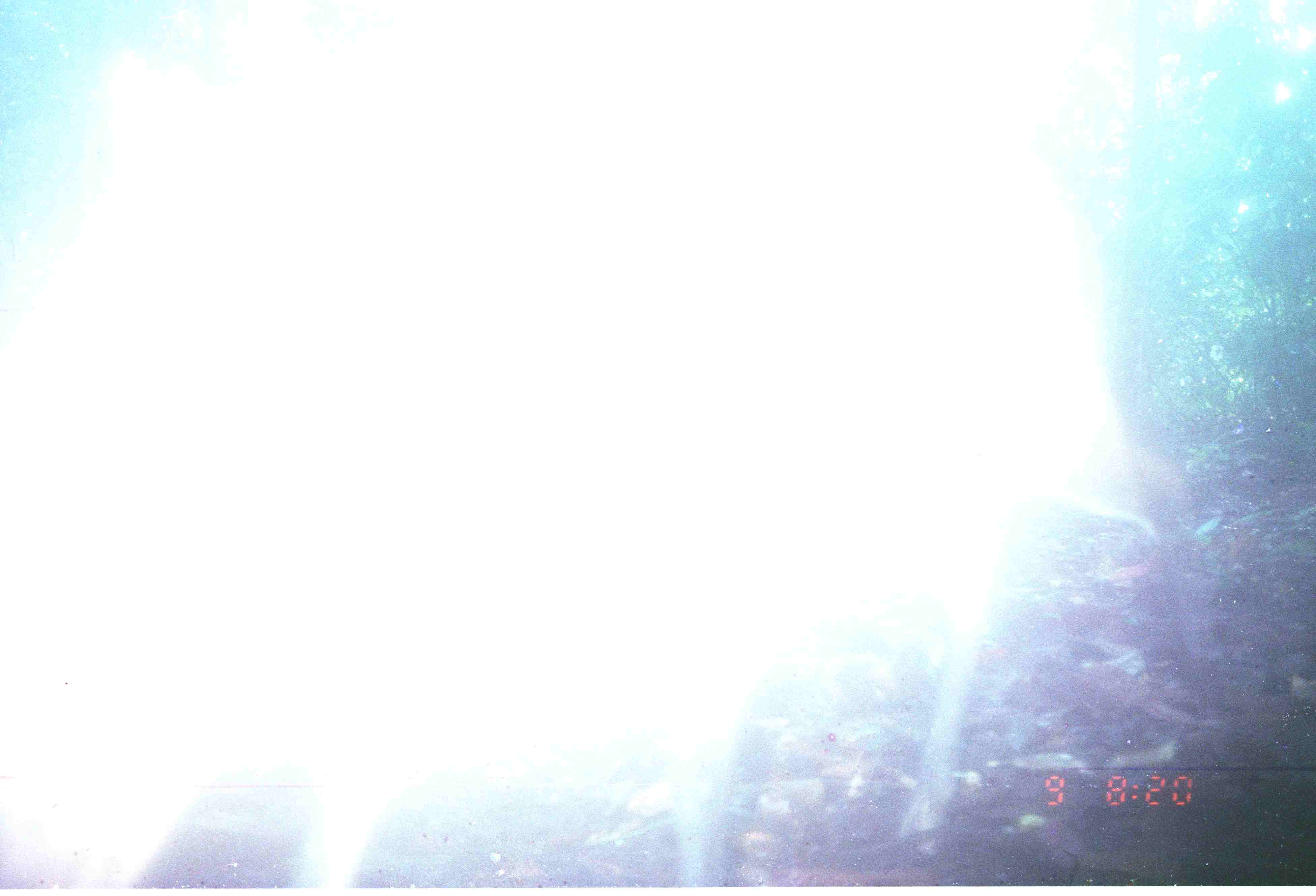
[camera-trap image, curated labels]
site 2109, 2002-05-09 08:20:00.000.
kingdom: Animalia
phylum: Chordata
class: Mammalia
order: Artiodactyla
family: Cervidae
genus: Muntiacus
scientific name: Muntiacus muntjak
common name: southern red muntjac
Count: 1.